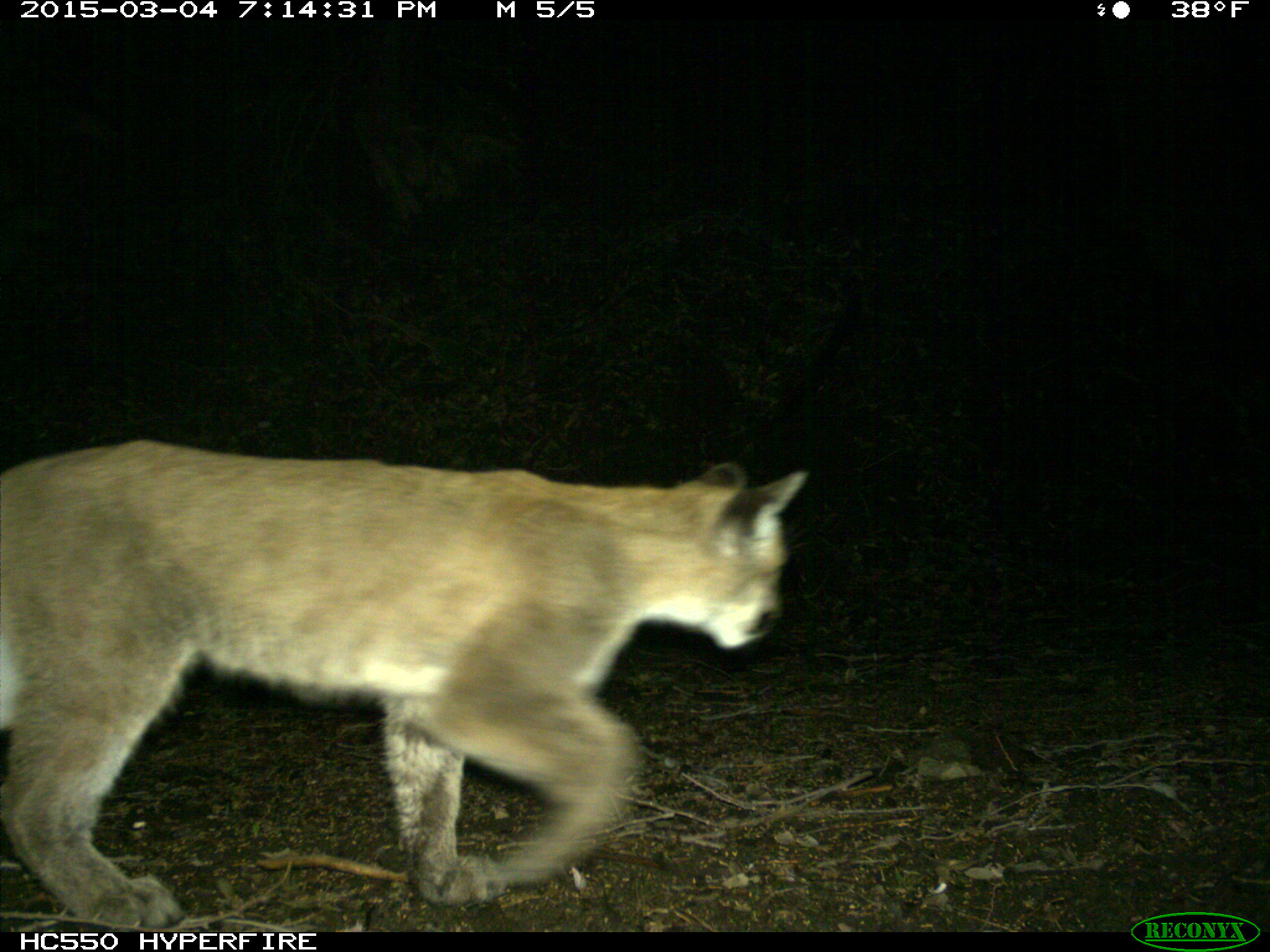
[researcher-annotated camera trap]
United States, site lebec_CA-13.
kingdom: Animalia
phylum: Chordata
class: Mammalia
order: Carnivora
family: Felidae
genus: Puma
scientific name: Puma concolor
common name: mountain lion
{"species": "Puma concolor (mountain lion)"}